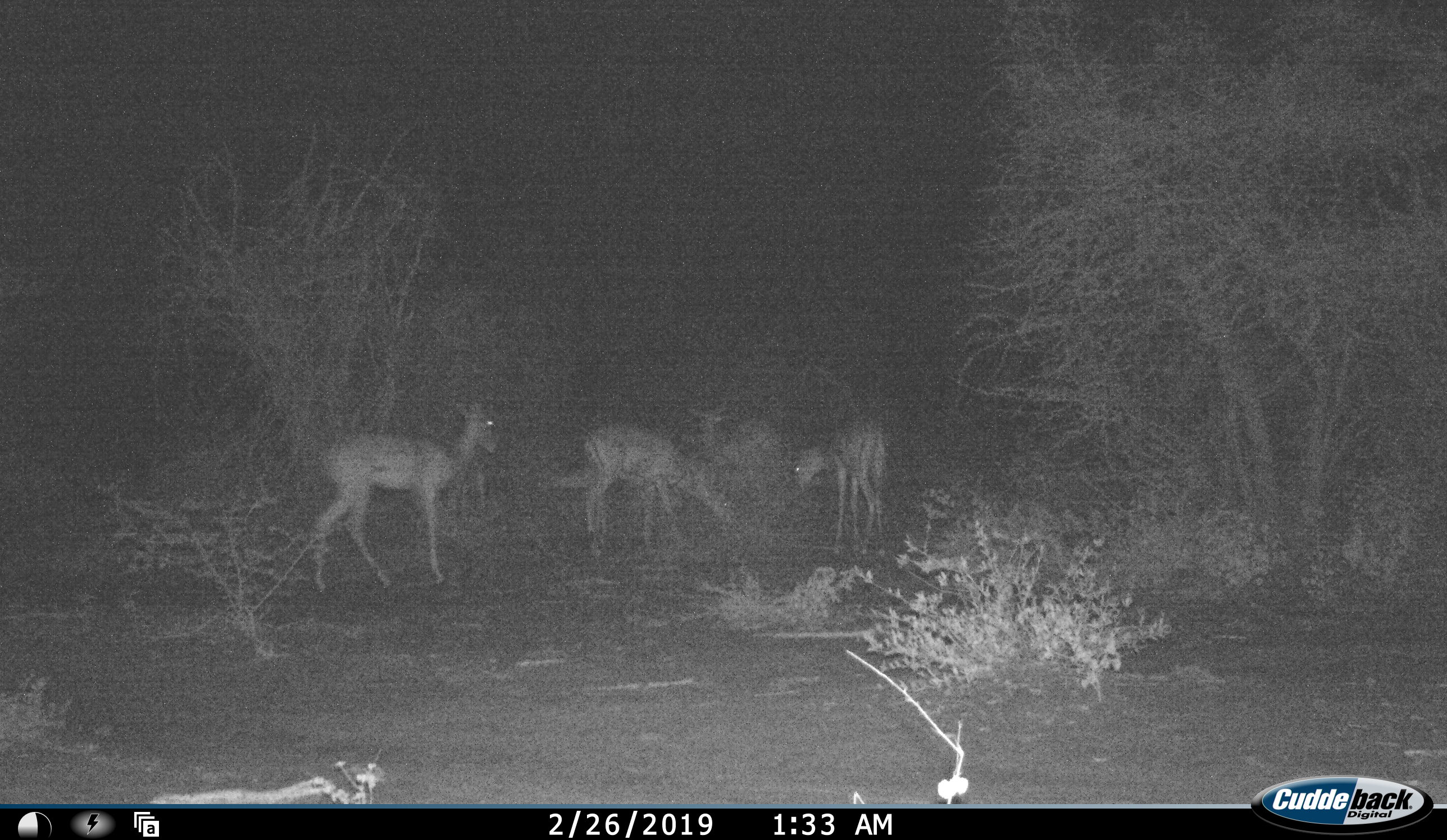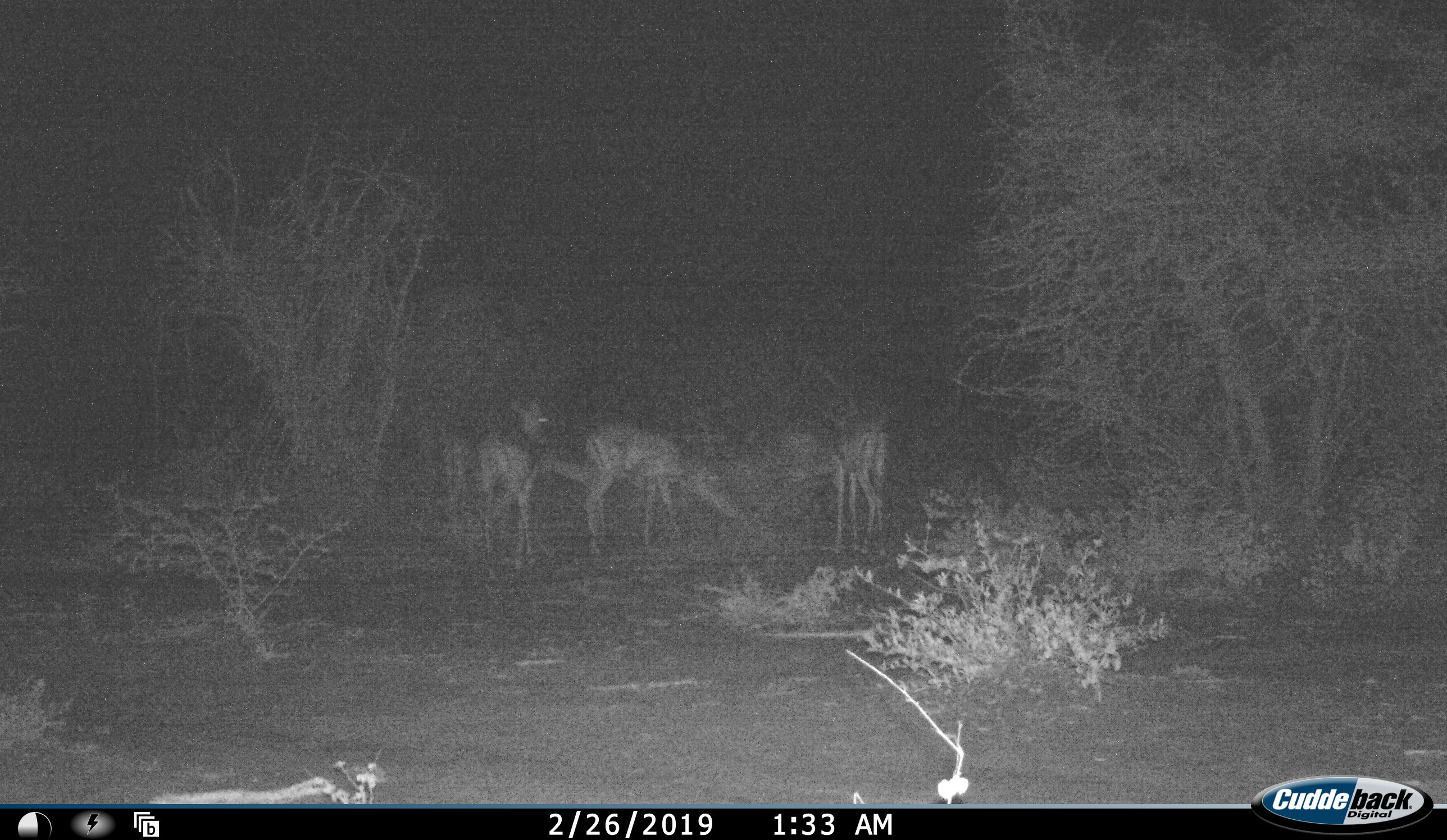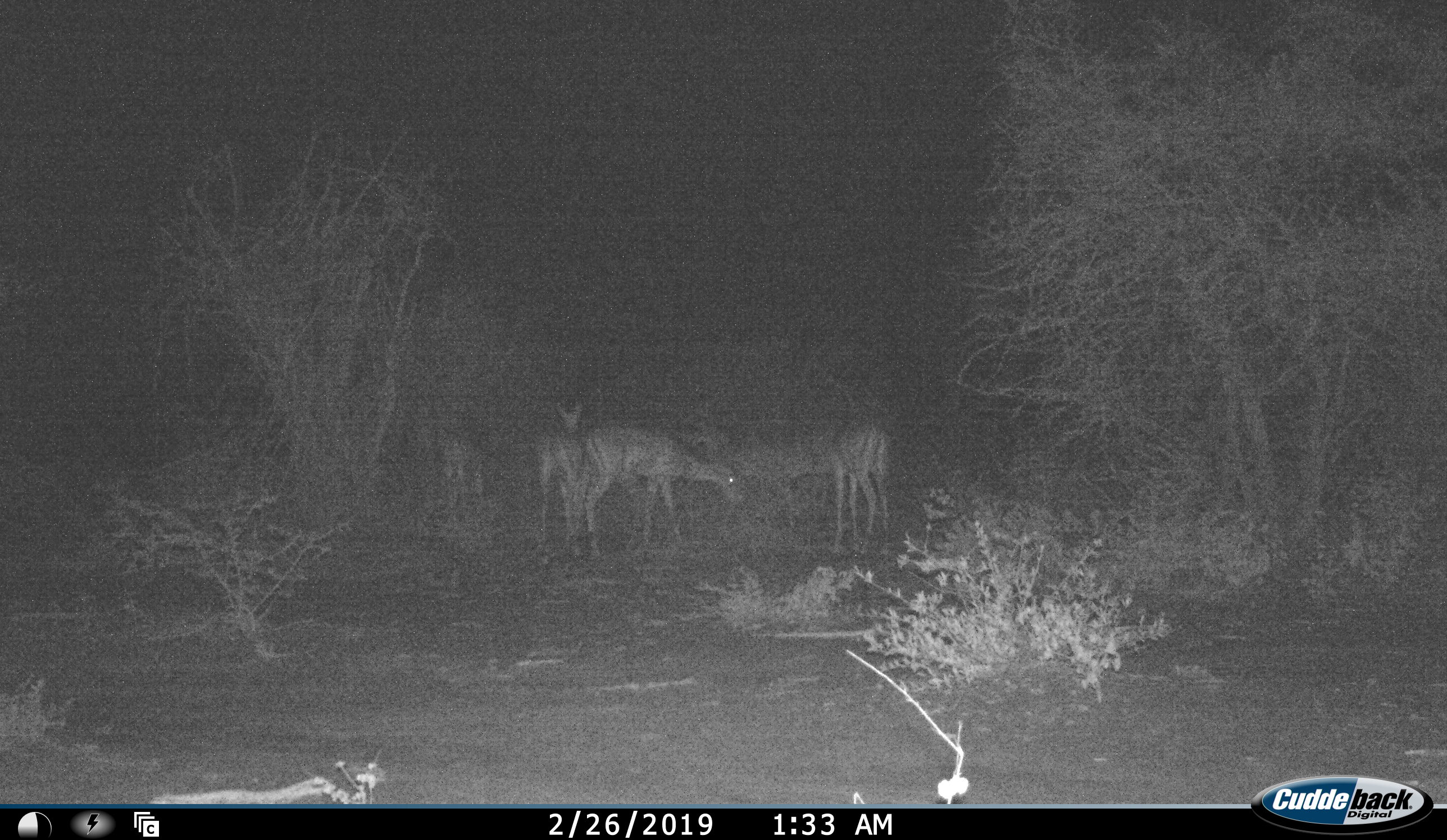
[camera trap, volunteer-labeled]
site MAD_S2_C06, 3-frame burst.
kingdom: Animalia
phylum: Chordata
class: Mammalia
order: Artiodactyla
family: Bovidae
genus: Aepyceros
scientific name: Aepyceros melampus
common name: impala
Impala (Aepyceros melampus), count 5. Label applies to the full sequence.